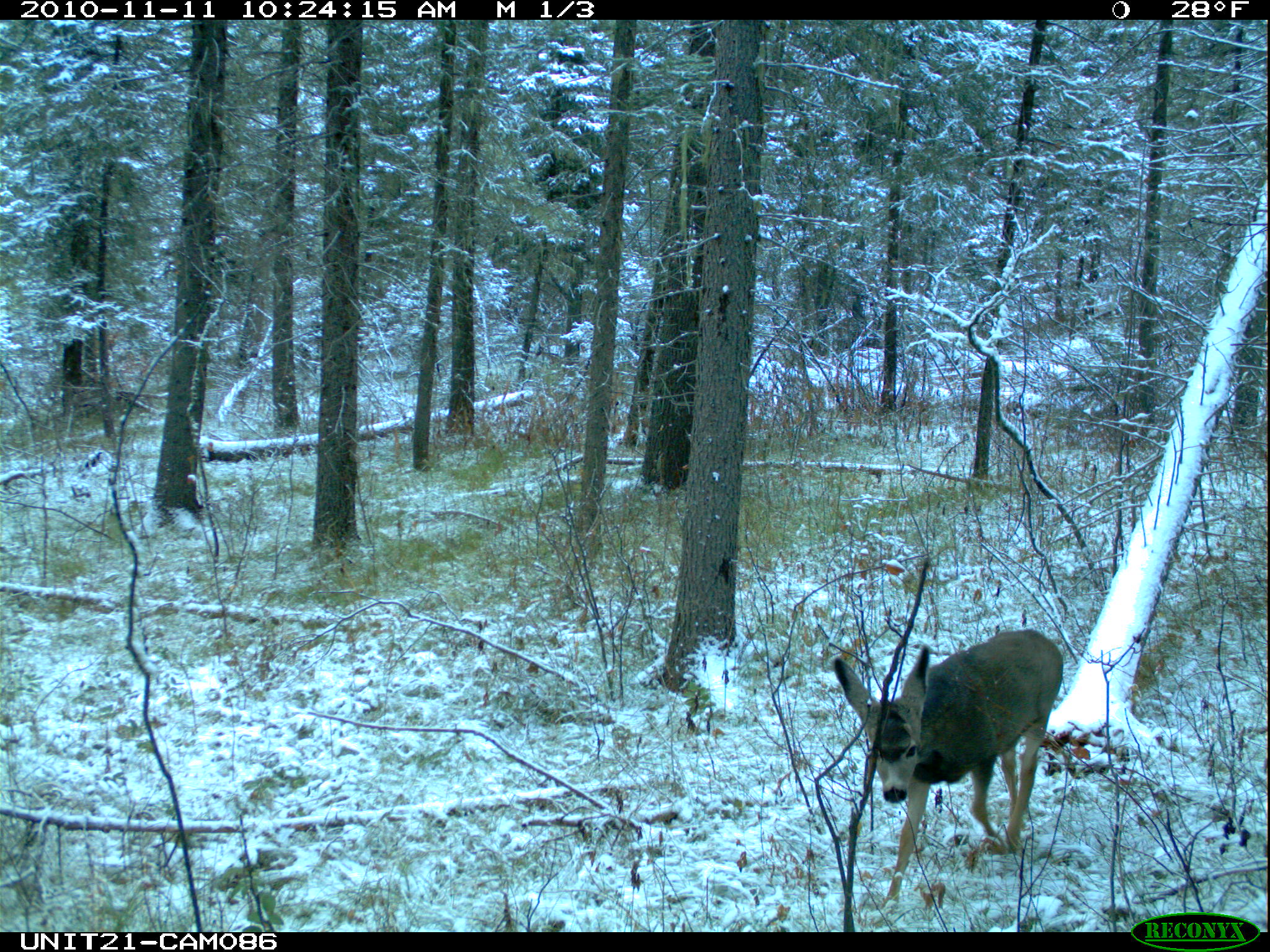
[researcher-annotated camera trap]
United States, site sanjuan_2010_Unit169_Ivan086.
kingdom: Animalia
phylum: Chordata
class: Mammalia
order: Artiodactyla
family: Cervidae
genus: Odocoileus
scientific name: Odocoileus hemionus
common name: mule deer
Odocoileus hemionus (mule deer).